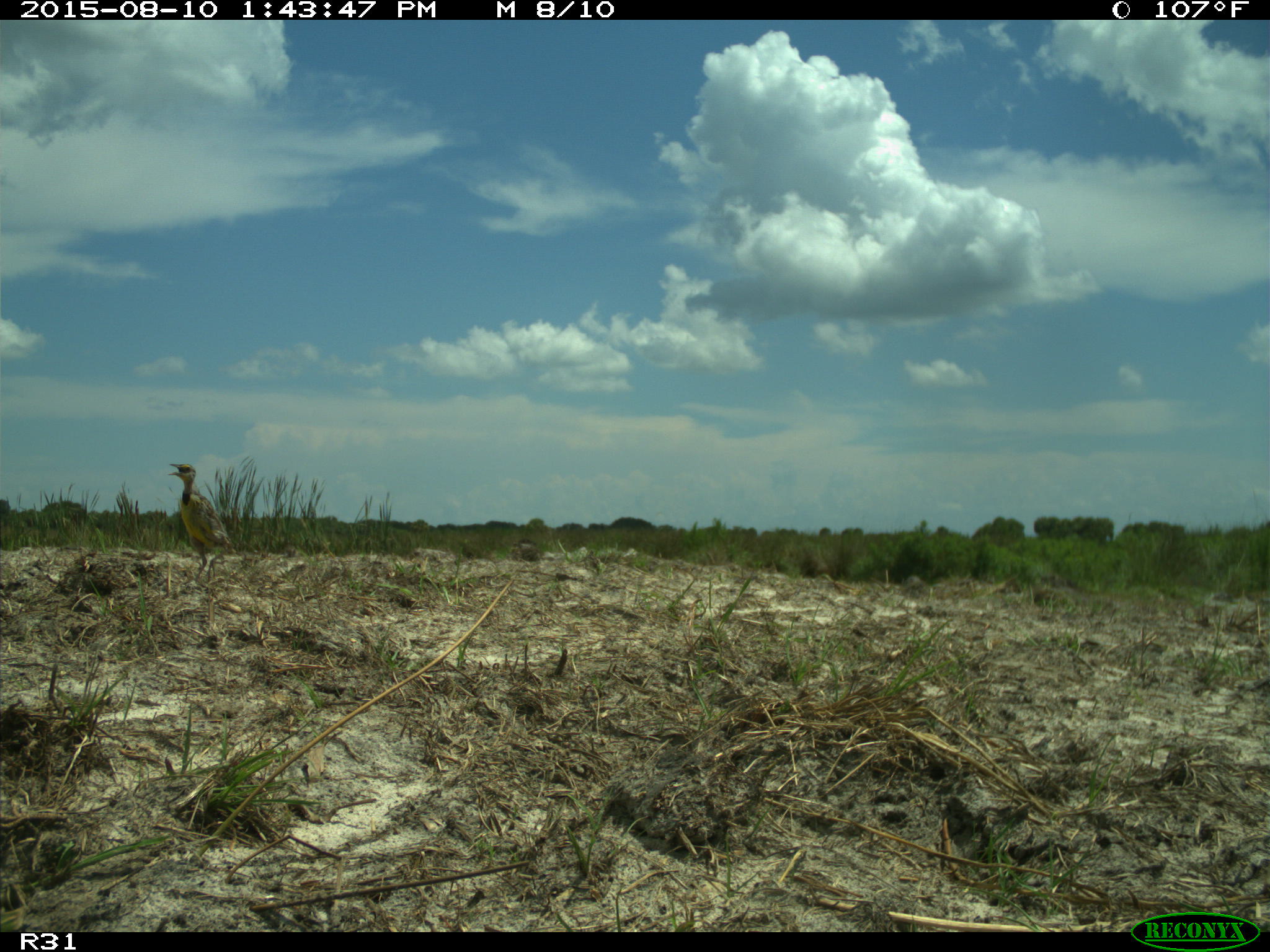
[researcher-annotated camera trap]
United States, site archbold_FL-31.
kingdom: Animalia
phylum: Chordata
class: Aves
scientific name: Aves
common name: birds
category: unidentified bird